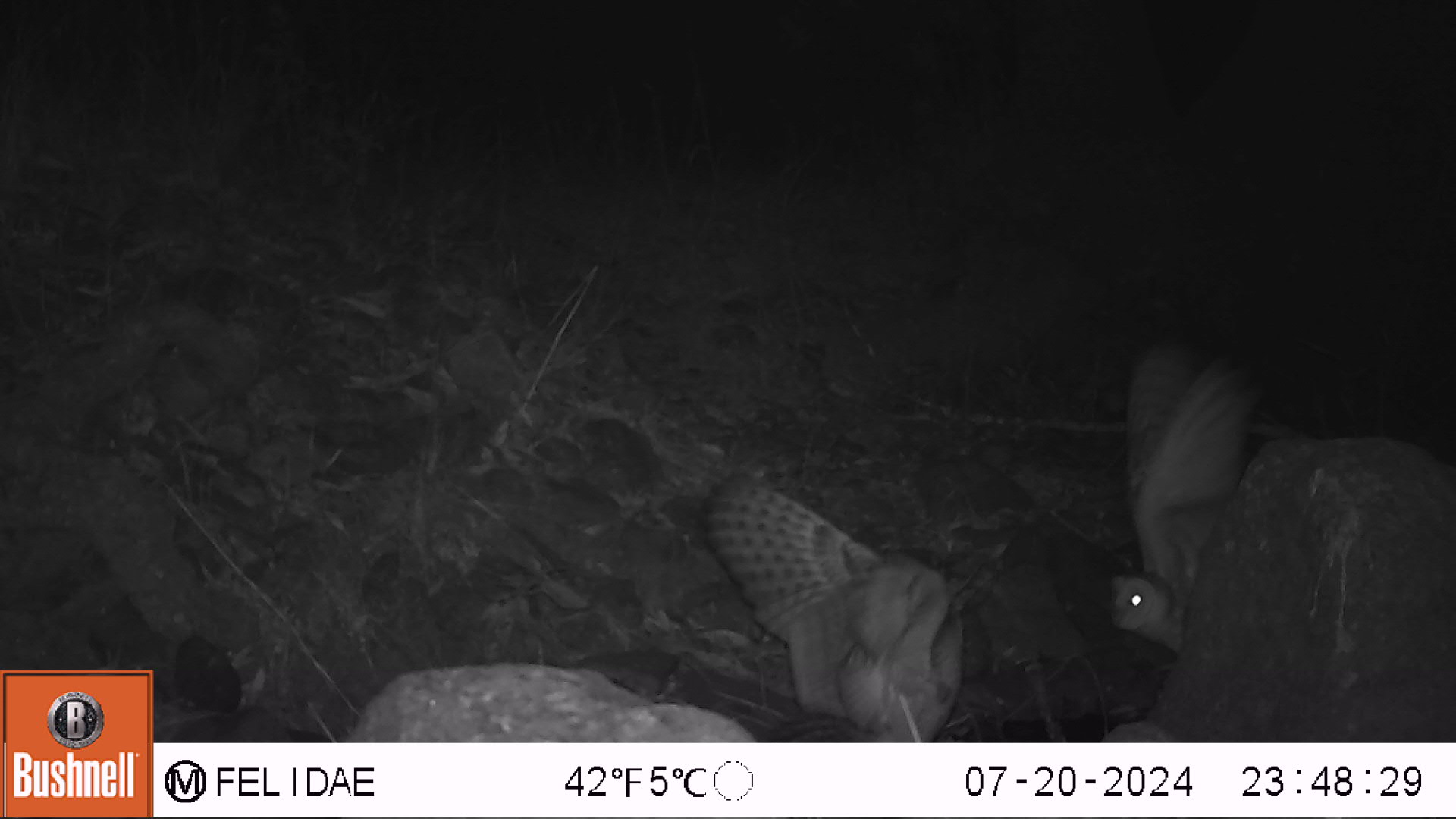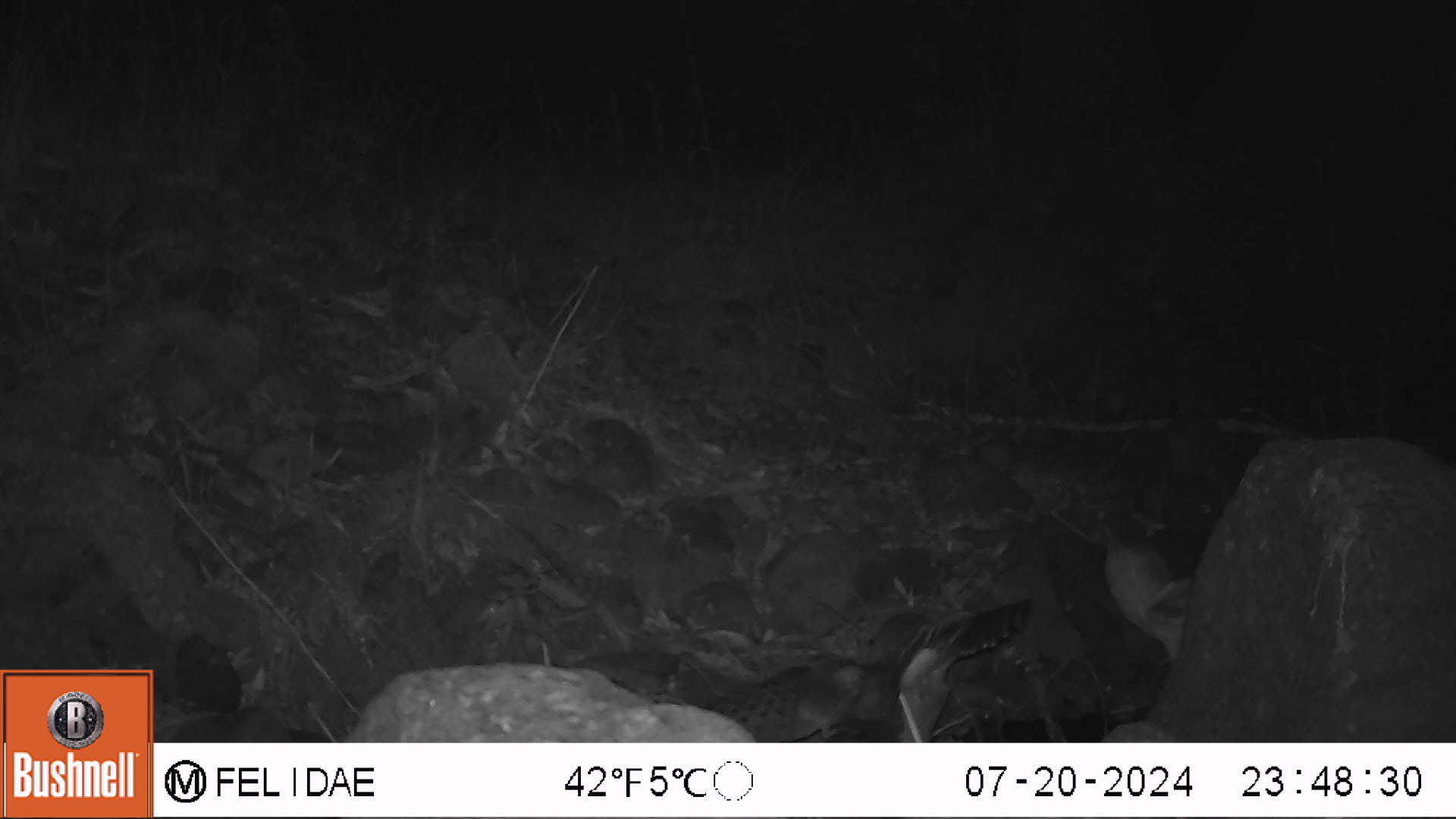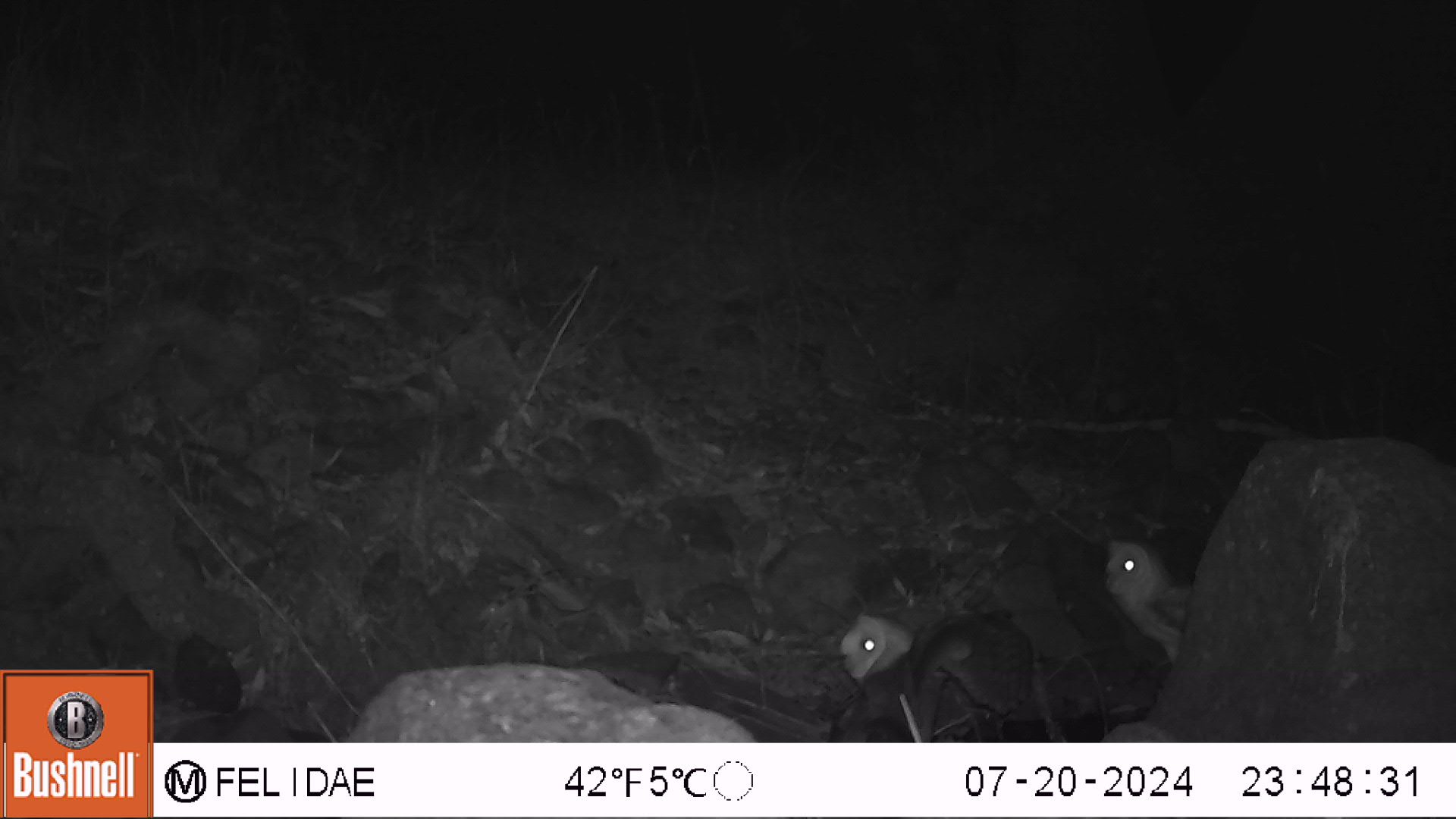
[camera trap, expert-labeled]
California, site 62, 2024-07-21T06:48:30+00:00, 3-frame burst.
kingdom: Animalia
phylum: Chordata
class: Aves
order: Strigiformes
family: Tytonidae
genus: Tyto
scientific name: Tyto alba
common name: barn owl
Barn owl (Tyto alba).